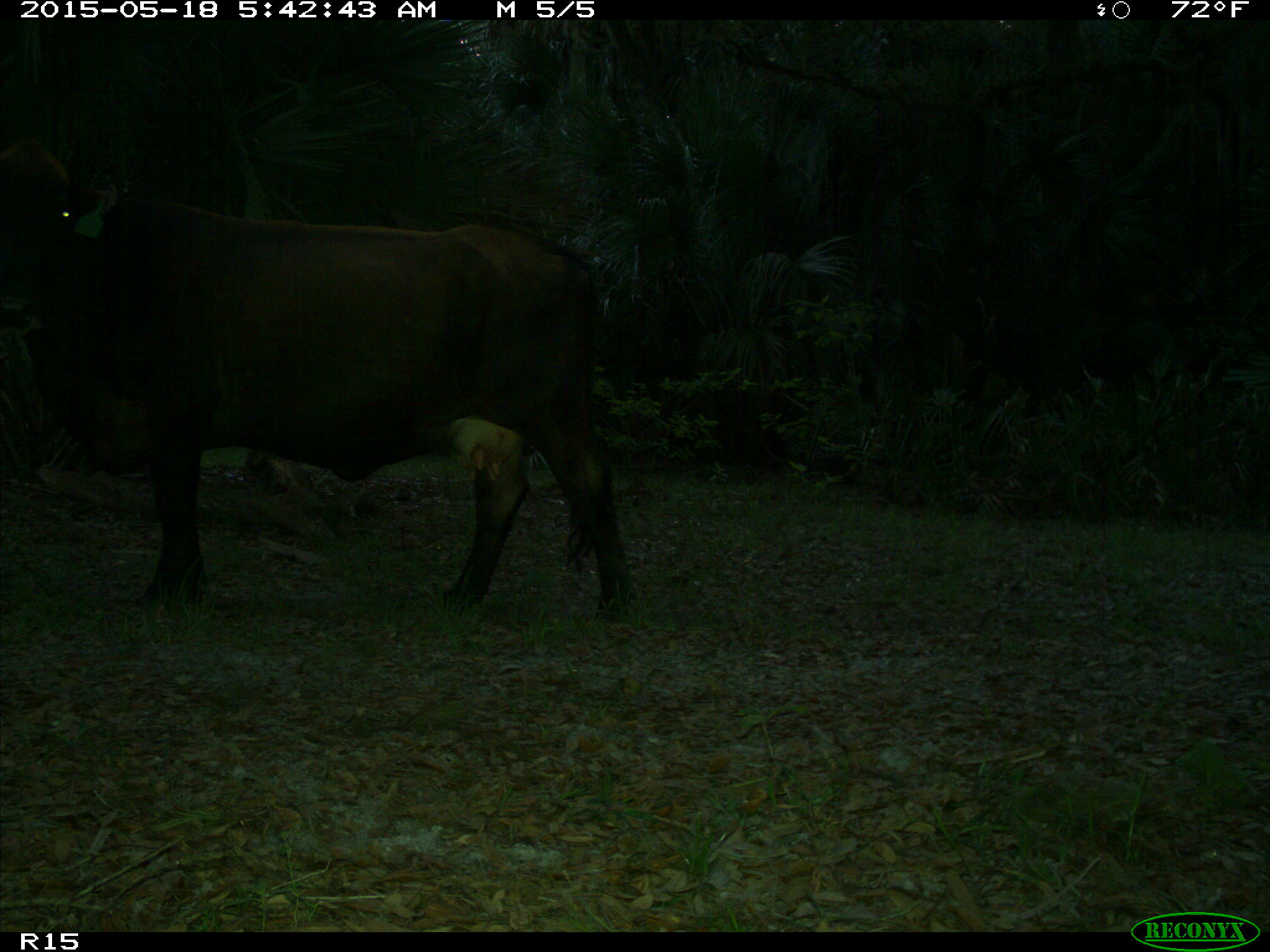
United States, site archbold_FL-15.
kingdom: Animalia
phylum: Chordata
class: Mammalia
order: Artiodactyla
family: Bovidae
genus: Bos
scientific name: Bos taurus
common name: domestic cow